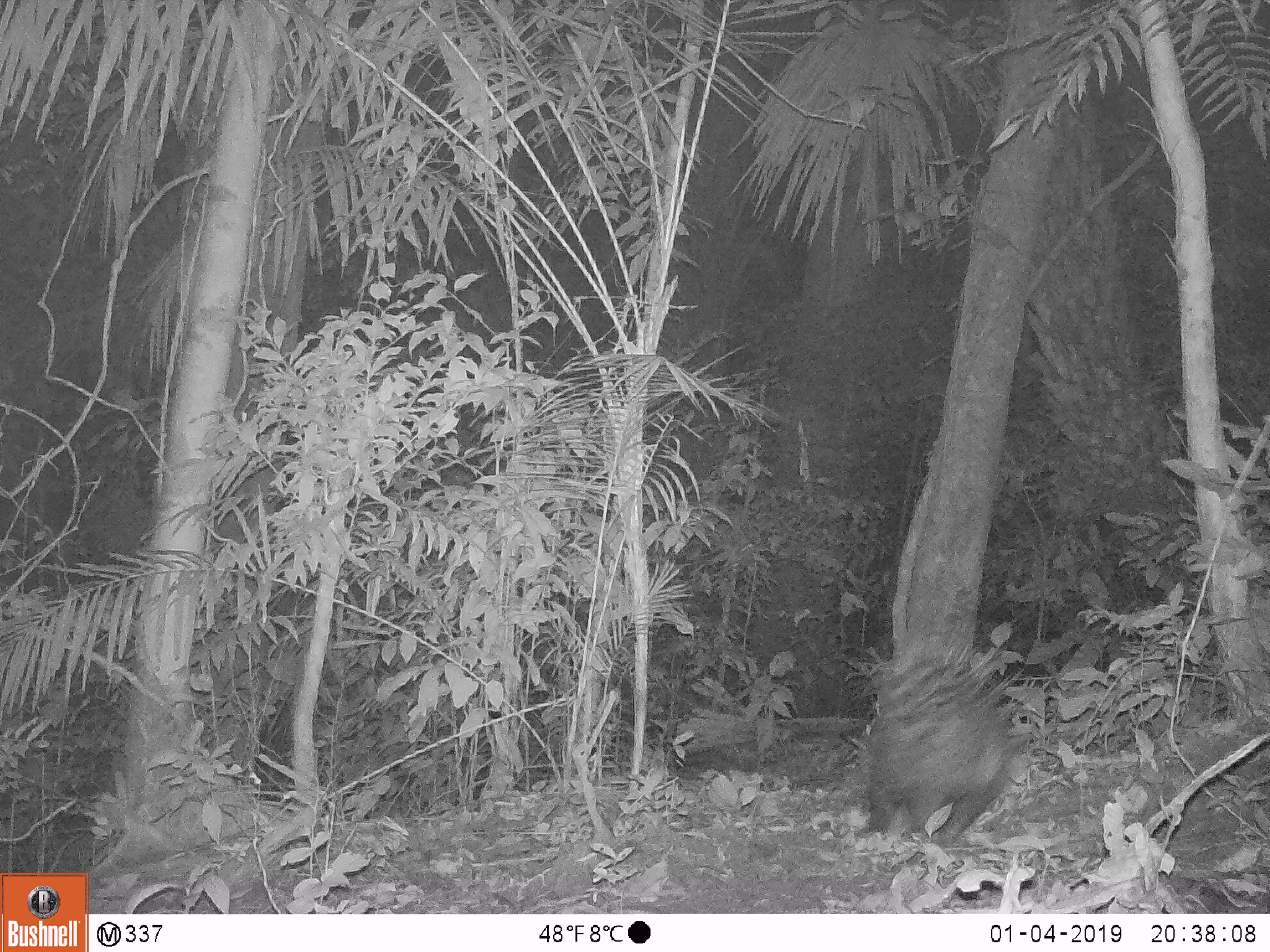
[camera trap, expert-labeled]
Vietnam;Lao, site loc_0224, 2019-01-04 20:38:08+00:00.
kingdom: Animalia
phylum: Chordata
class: Mammalia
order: Rodentia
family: Hystricidae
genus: Hystrix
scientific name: Hystrix brachyura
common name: malayan porcupine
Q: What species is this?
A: Malayan porcupine (Hystrix brachyura).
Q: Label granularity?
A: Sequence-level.